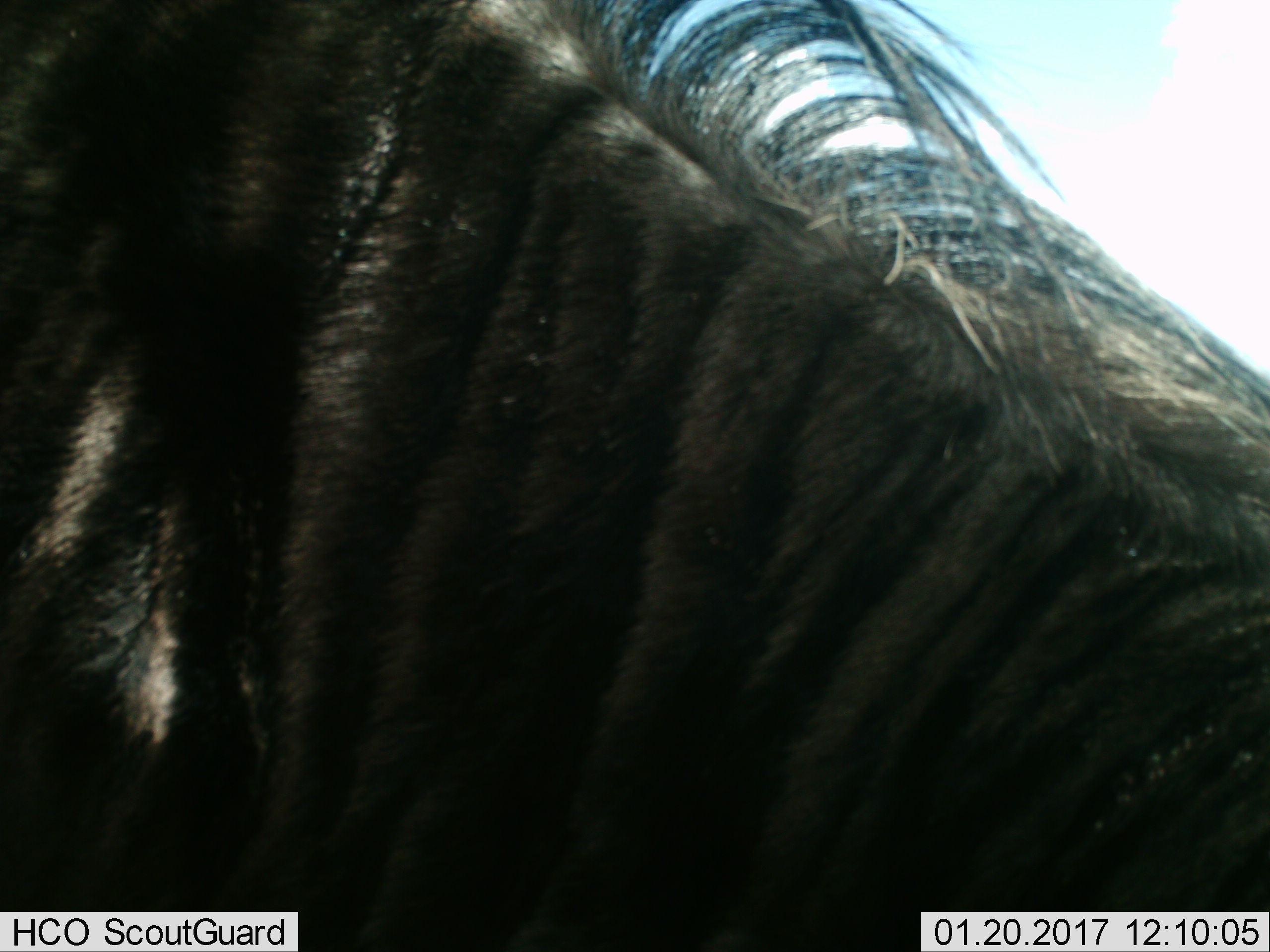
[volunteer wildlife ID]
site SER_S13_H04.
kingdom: Animalia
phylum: Chordata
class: Mammalia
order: Artiodactyla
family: Bovidae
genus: Connochaetes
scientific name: Connochaetes taurinus taurinus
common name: blue wildebeest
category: wildebeestblue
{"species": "wildebeestblue (blue wildebeest) (Connochaetes taurinus taurinus)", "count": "1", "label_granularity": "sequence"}